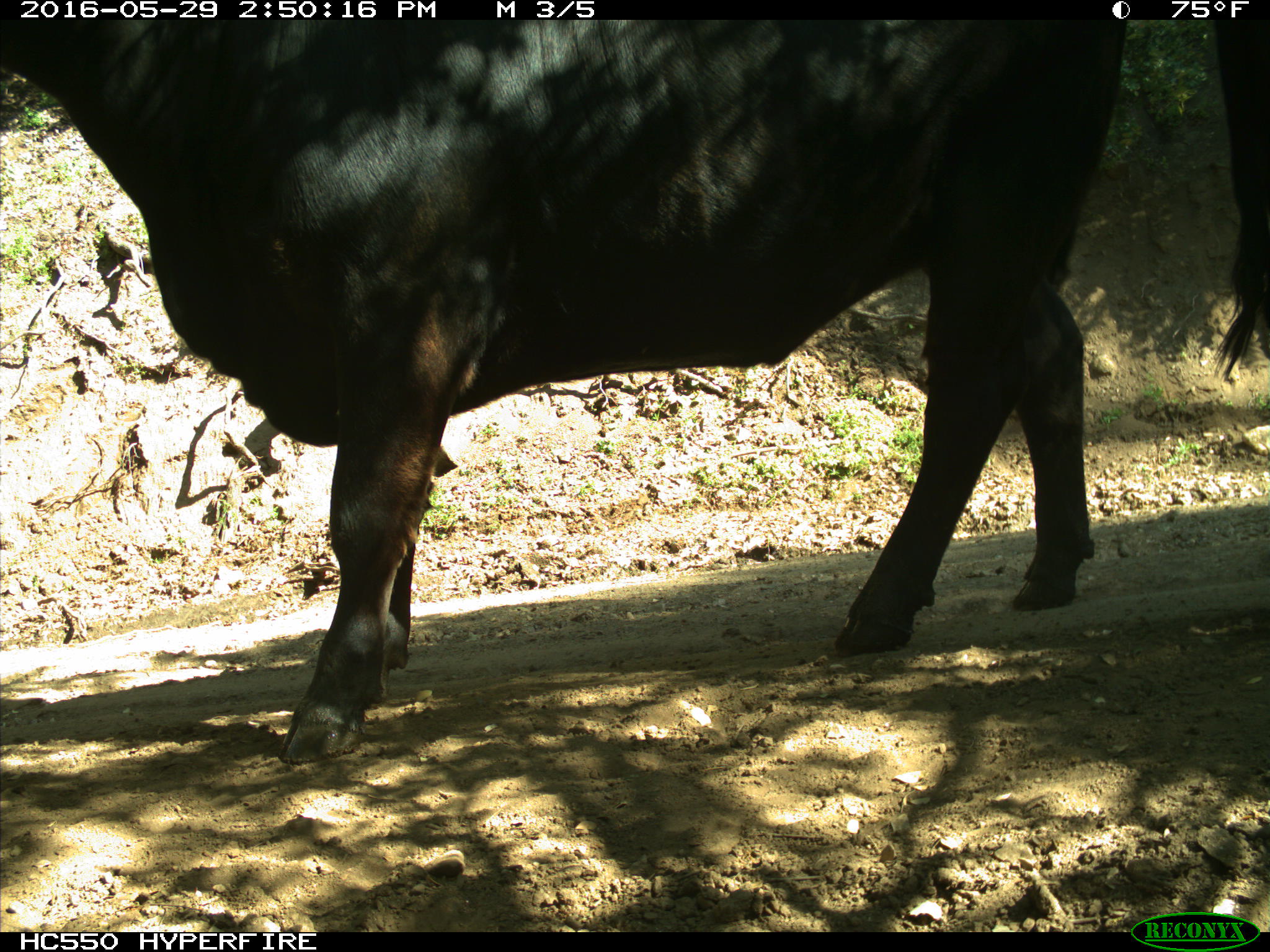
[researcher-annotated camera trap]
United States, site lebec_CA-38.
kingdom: Animalia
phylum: Chordata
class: Mammalia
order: Artiodactyla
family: Bovidae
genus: Bos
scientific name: Bos taurus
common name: domestic cow